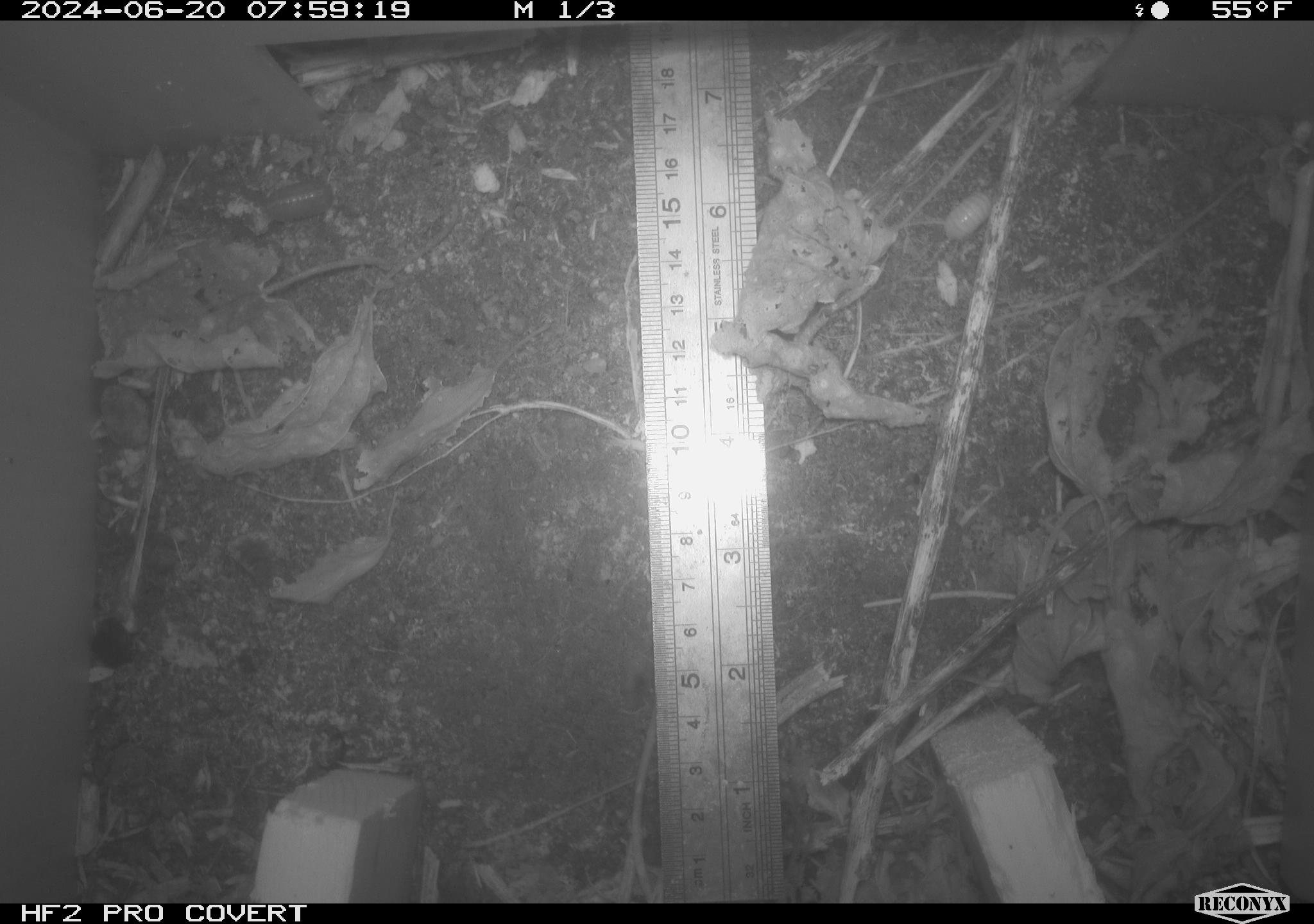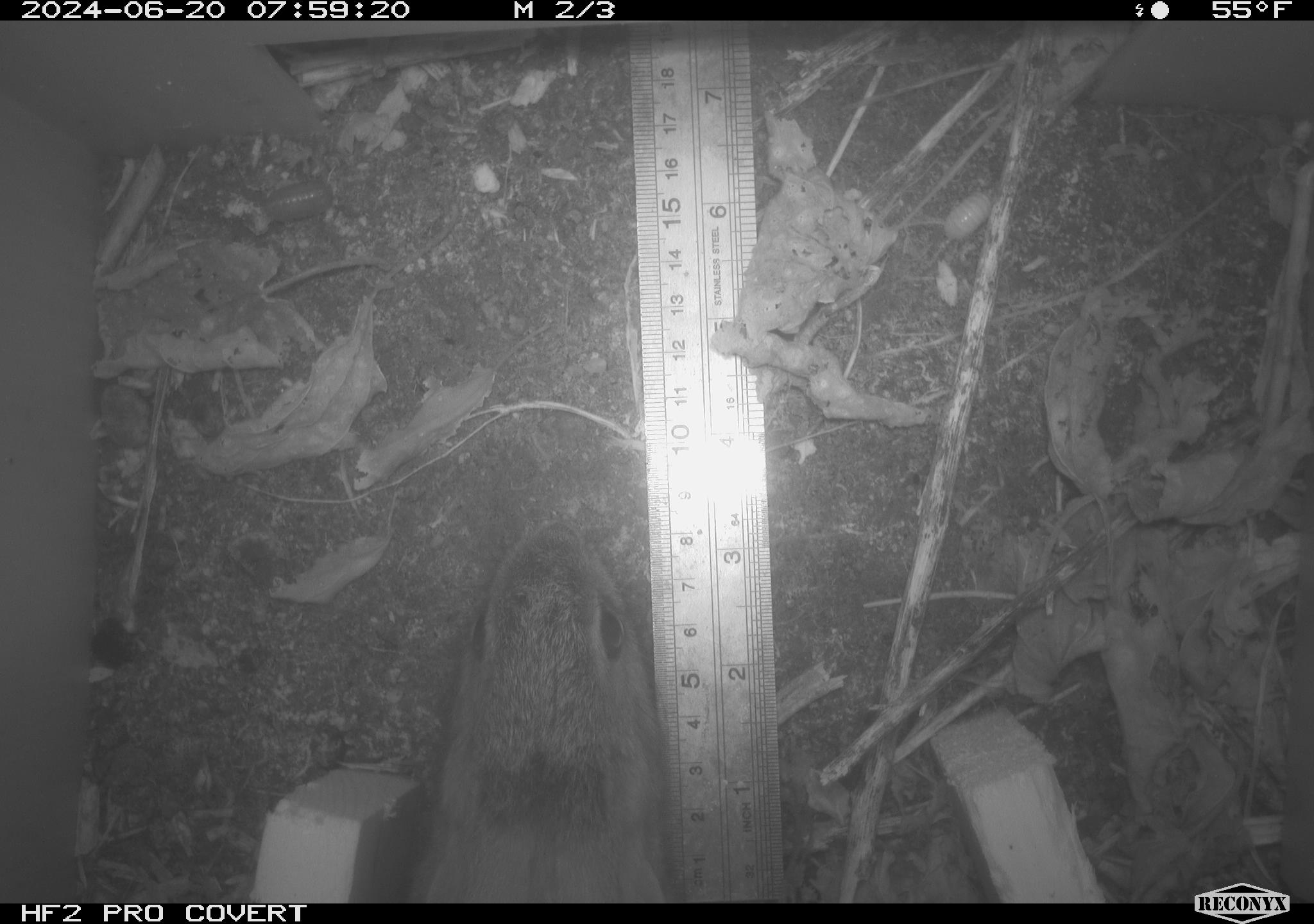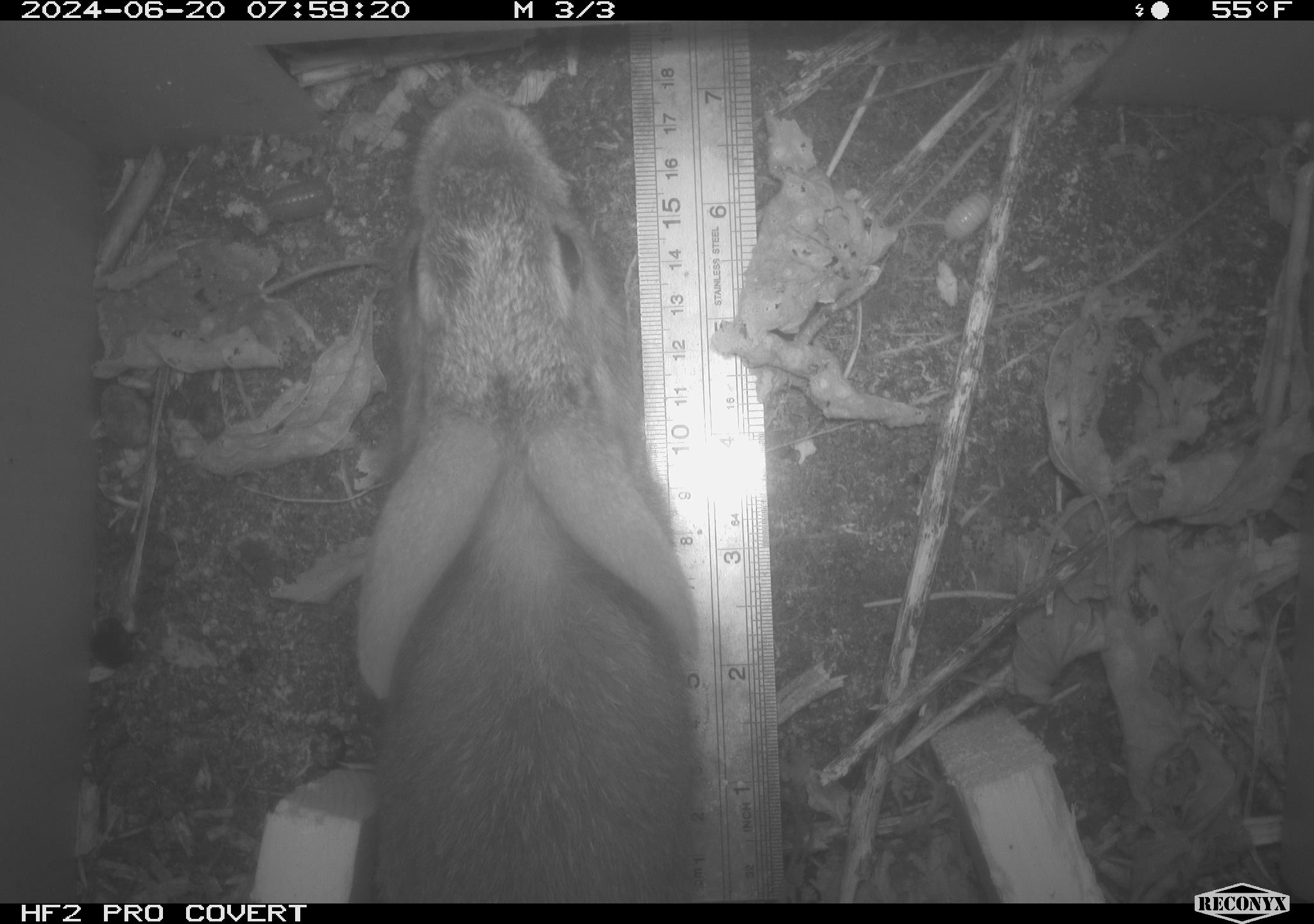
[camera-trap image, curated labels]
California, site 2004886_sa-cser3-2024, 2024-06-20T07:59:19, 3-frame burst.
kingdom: Animalia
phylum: Chordata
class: Mammalia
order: Lagomorpha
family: Leporidae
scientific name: Leporidae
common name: rabbit or hare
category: rabbit and hare family